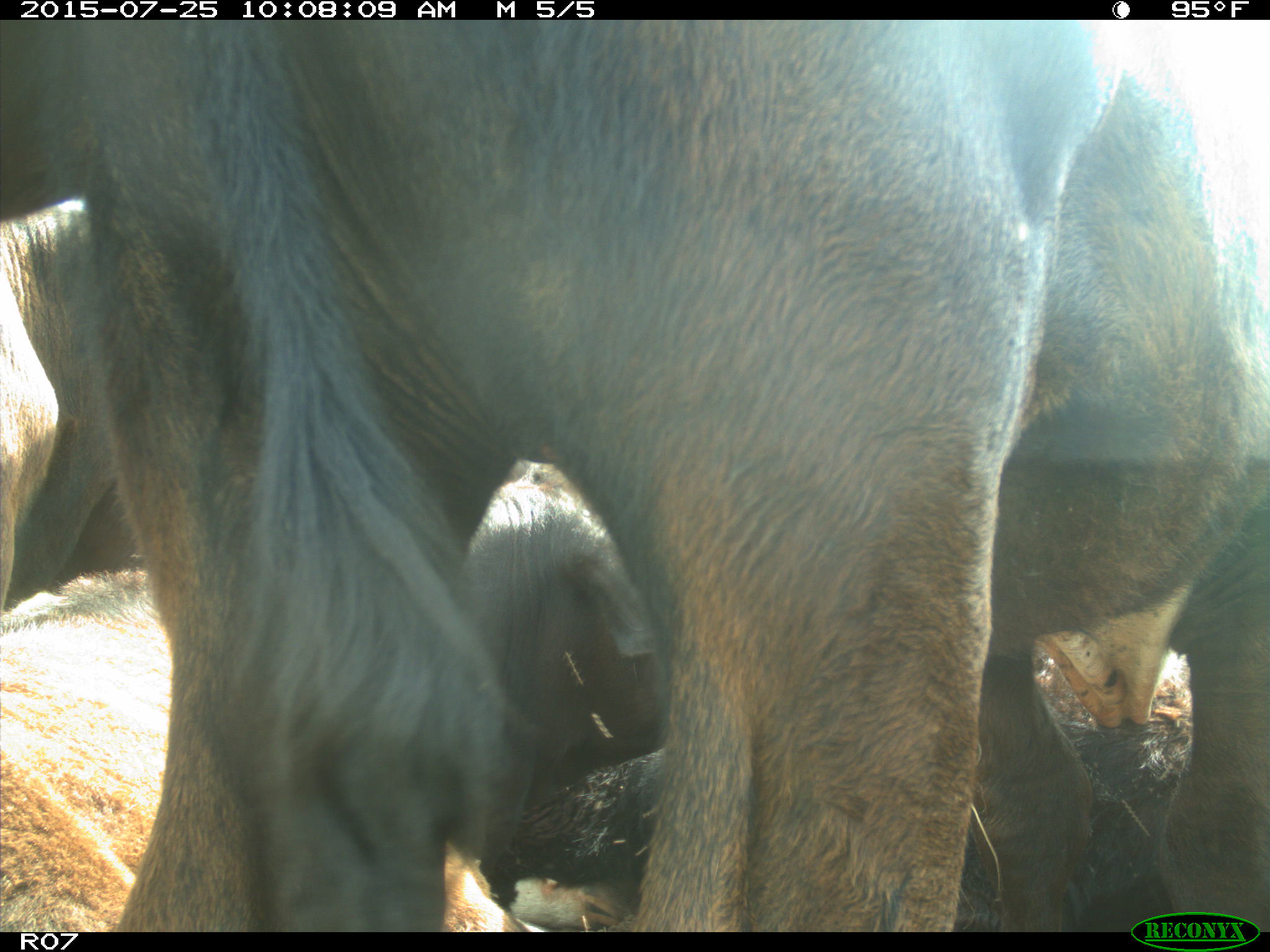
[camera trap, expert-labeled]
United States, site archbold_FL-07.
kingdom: Animalia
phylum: Chordata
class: Mammalia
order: Artiodactyla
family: Bovidae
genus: Bos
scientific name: Bos taurus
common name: domestic cow